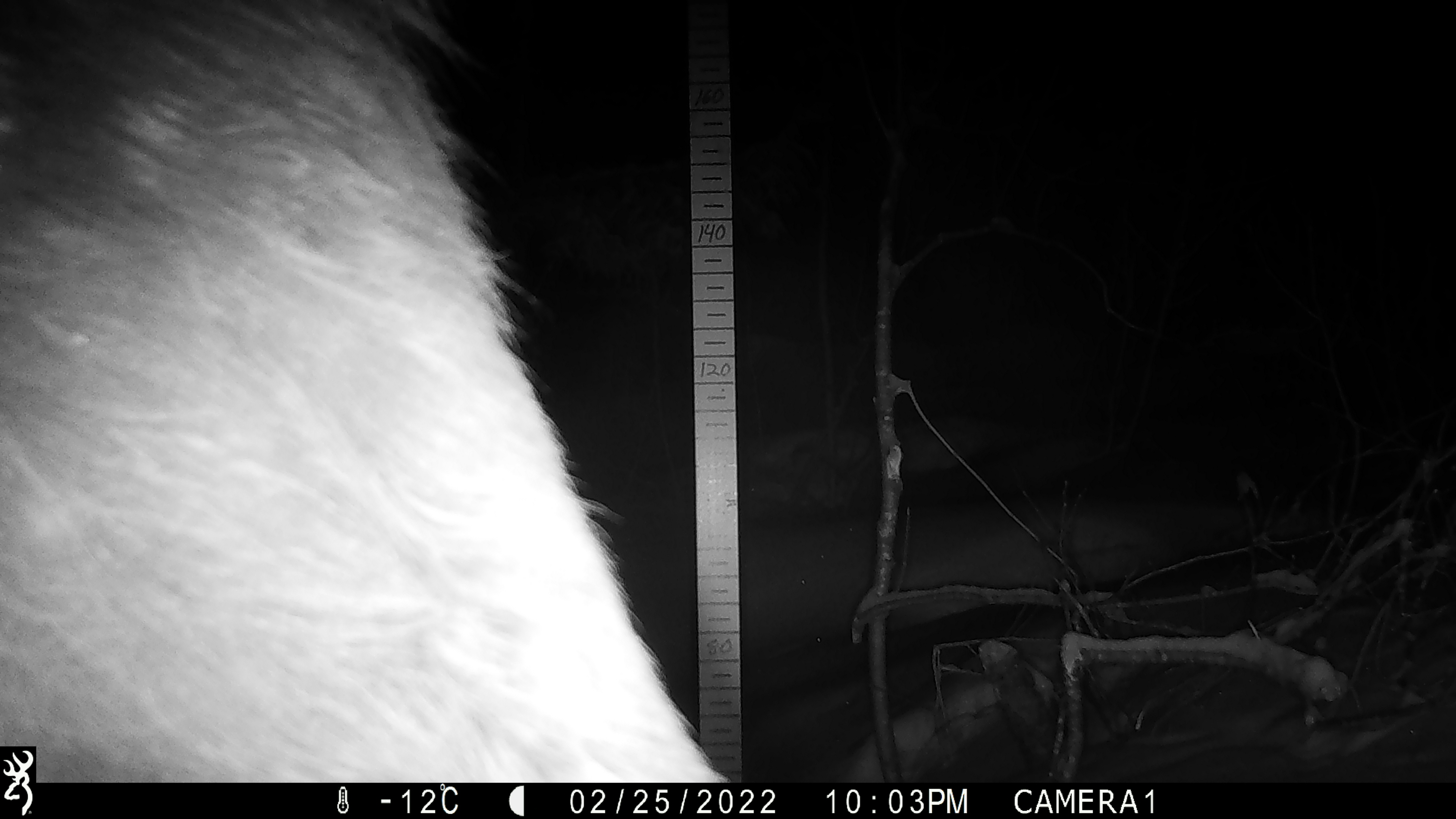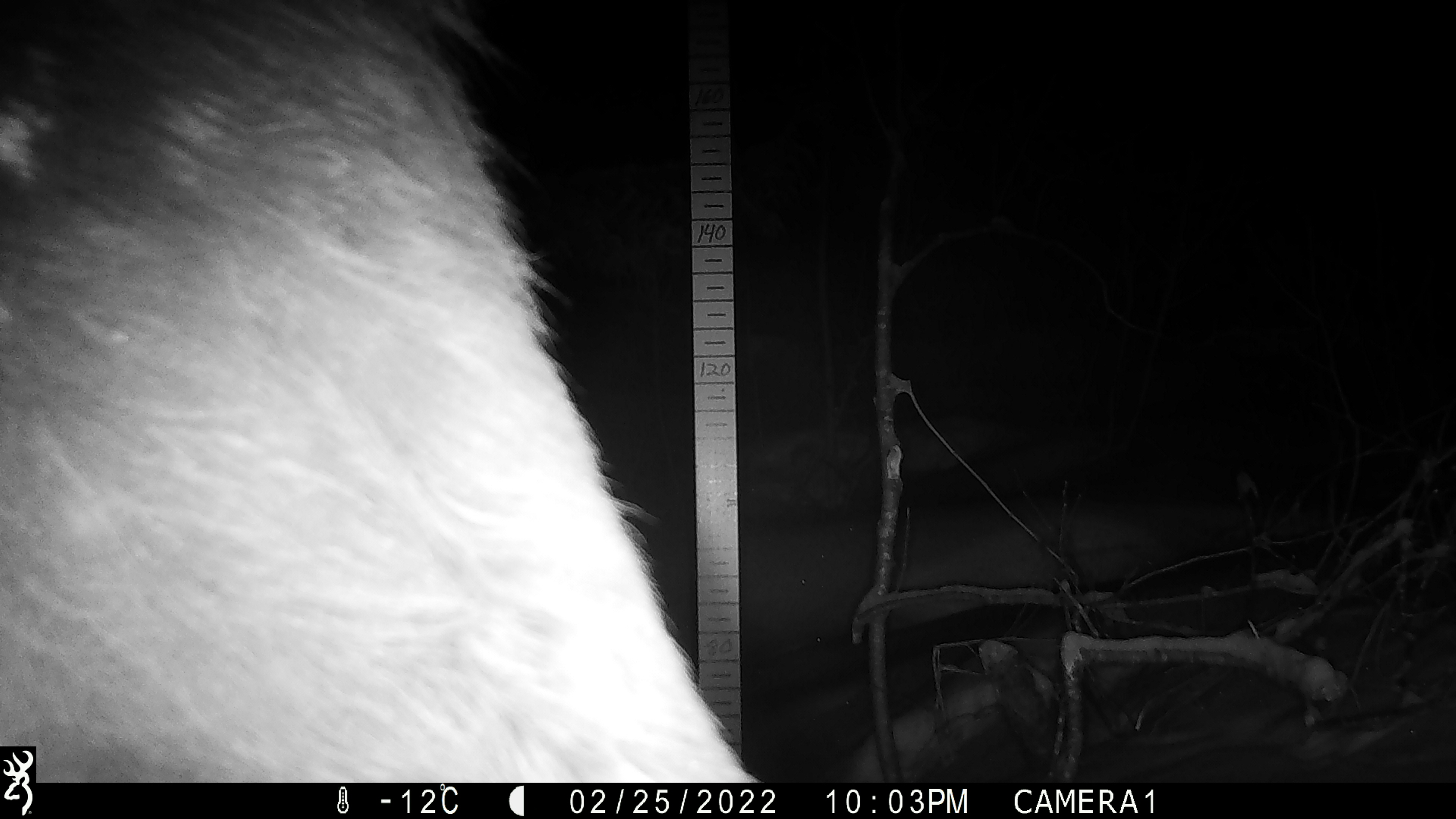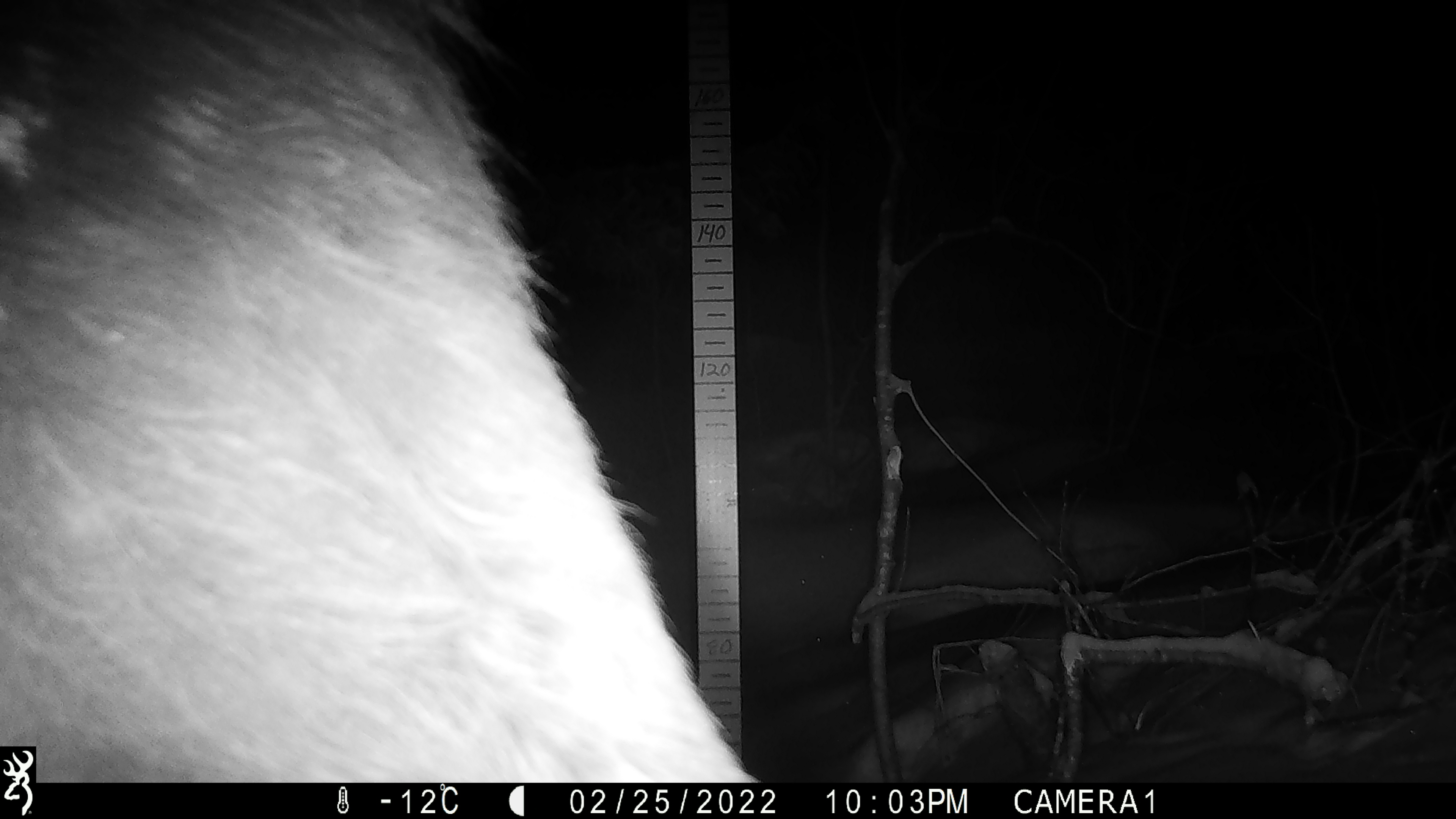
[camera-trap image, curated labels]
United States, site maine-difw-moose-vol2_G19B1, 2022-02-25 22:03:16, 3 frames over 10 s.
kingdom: Animalia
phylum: Chordata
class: Mammalia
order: Artiodactyla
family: Cervidae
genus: Alces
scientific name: Alces alces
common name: moose